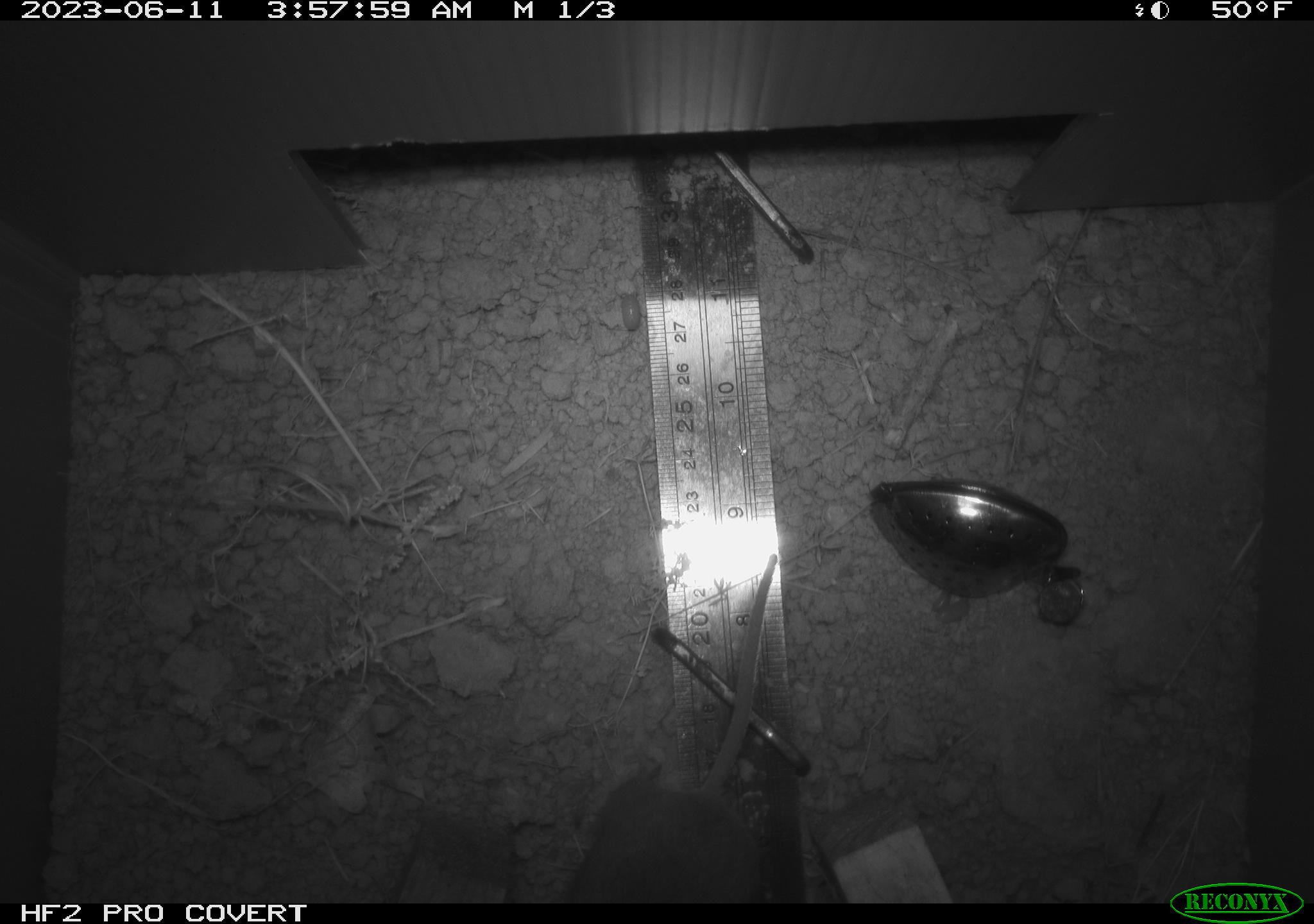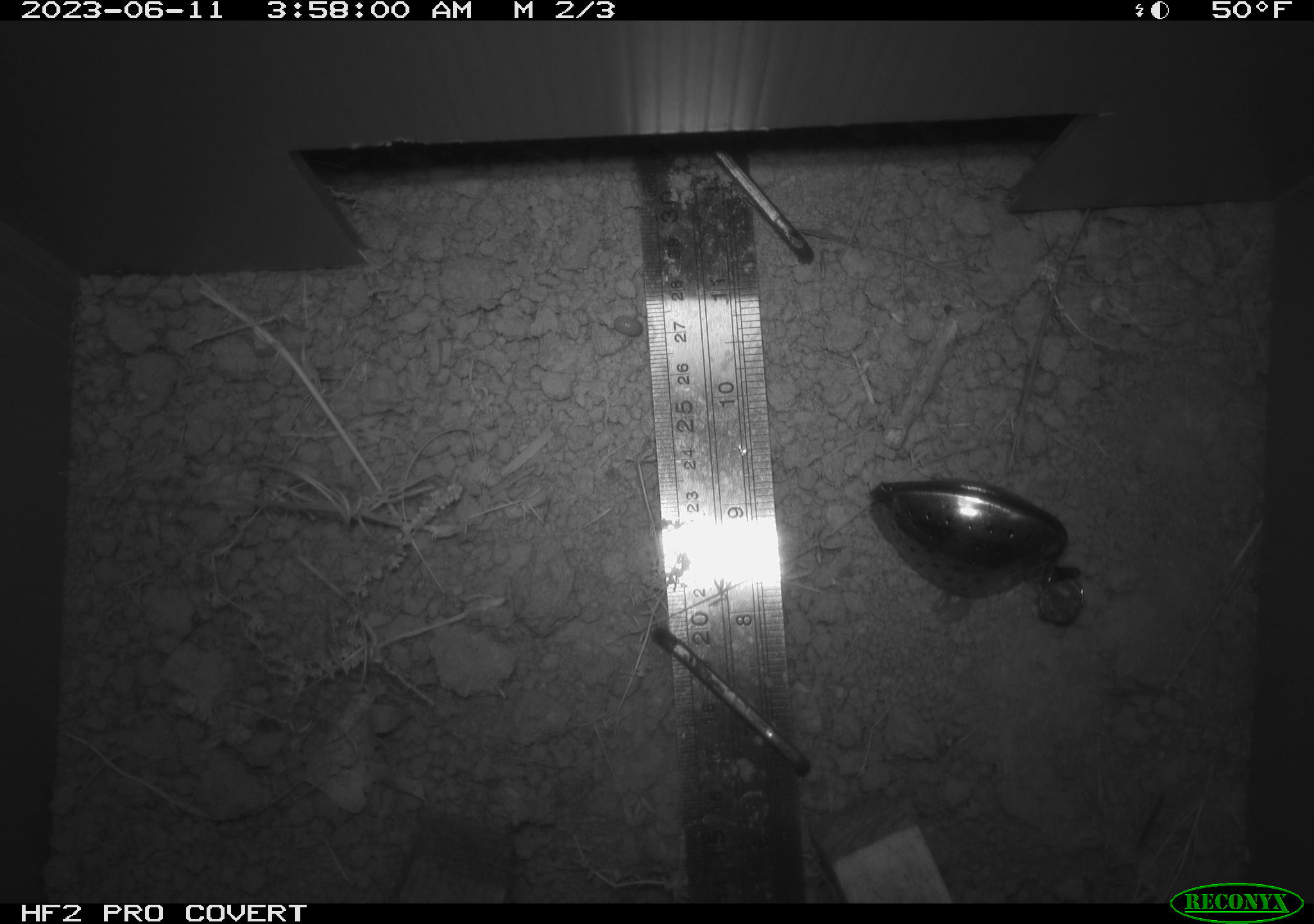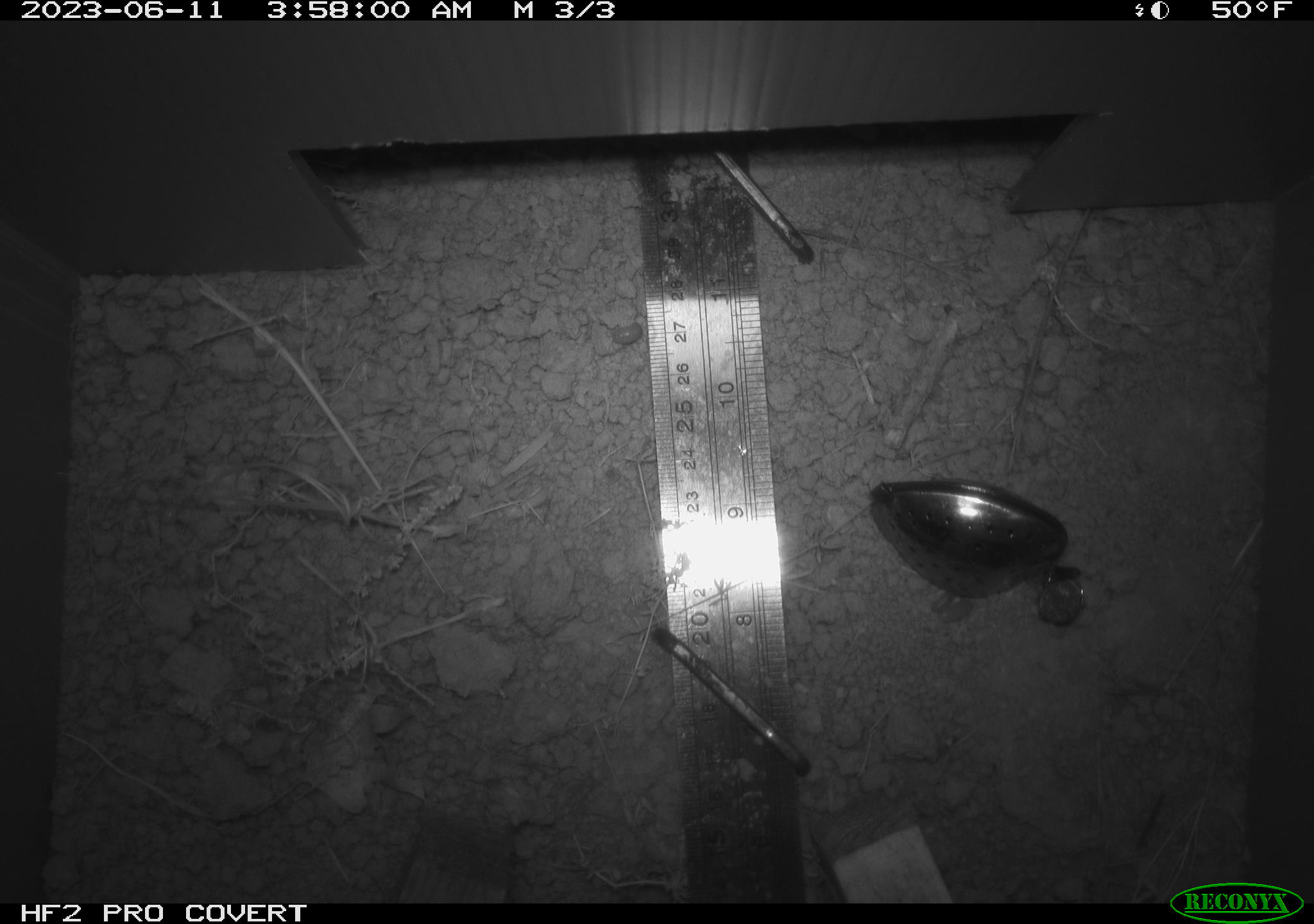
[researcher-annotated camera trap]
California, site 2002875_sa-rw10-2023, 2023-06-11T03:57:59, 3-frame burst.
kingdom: Animalia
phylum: Chordata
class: Mammalia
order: Rodentia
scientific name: Rodentia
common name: rodent